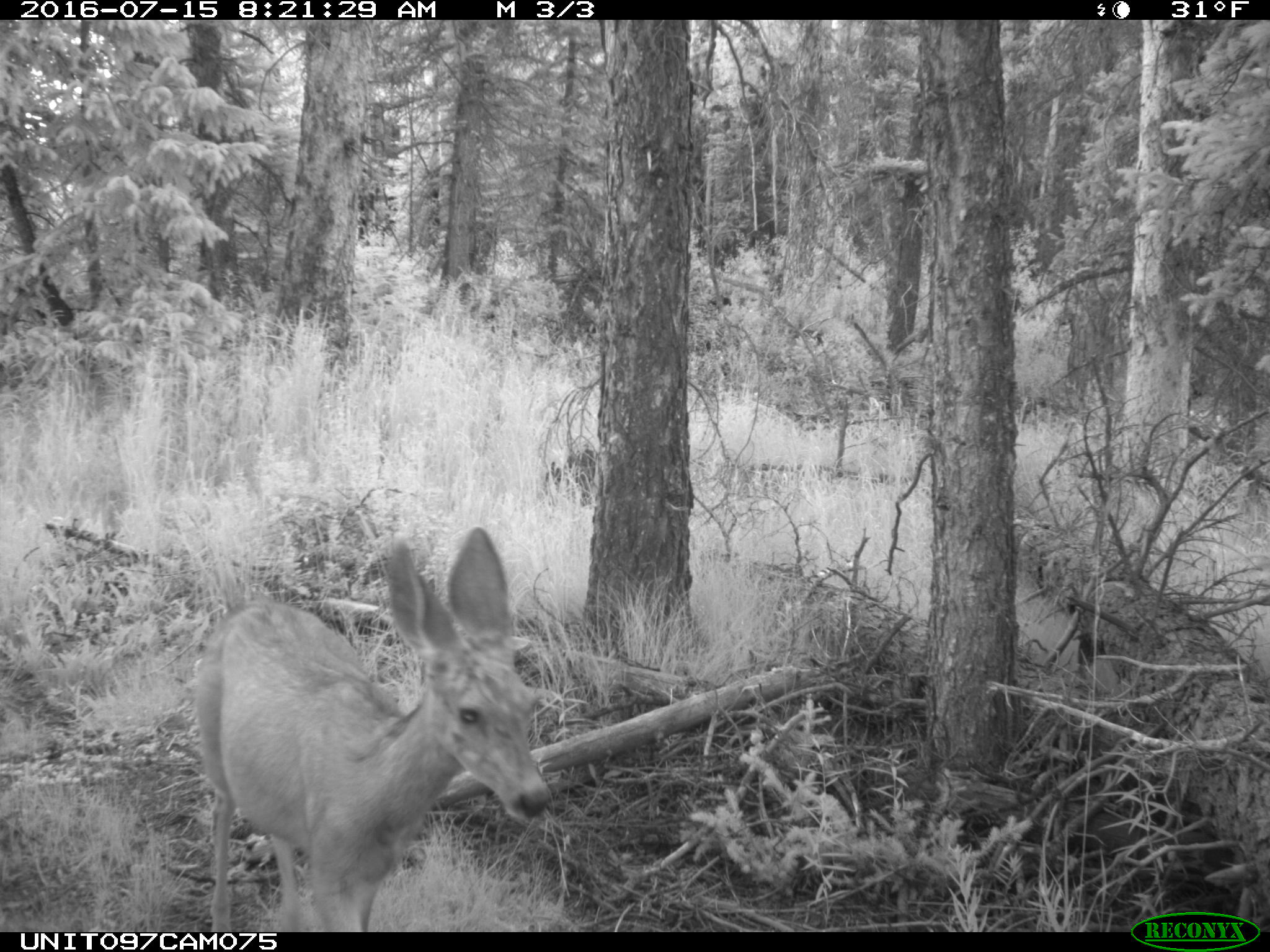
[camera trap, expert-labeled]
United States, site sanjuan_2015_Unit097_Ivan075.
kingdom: Animalia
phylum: Chordata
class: Mammalia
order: Artiodactyla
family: Cervidae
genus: Odocoileus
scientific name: Odocoileus hemionus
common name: mule deer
Odocoileus hemionus (mule deer).